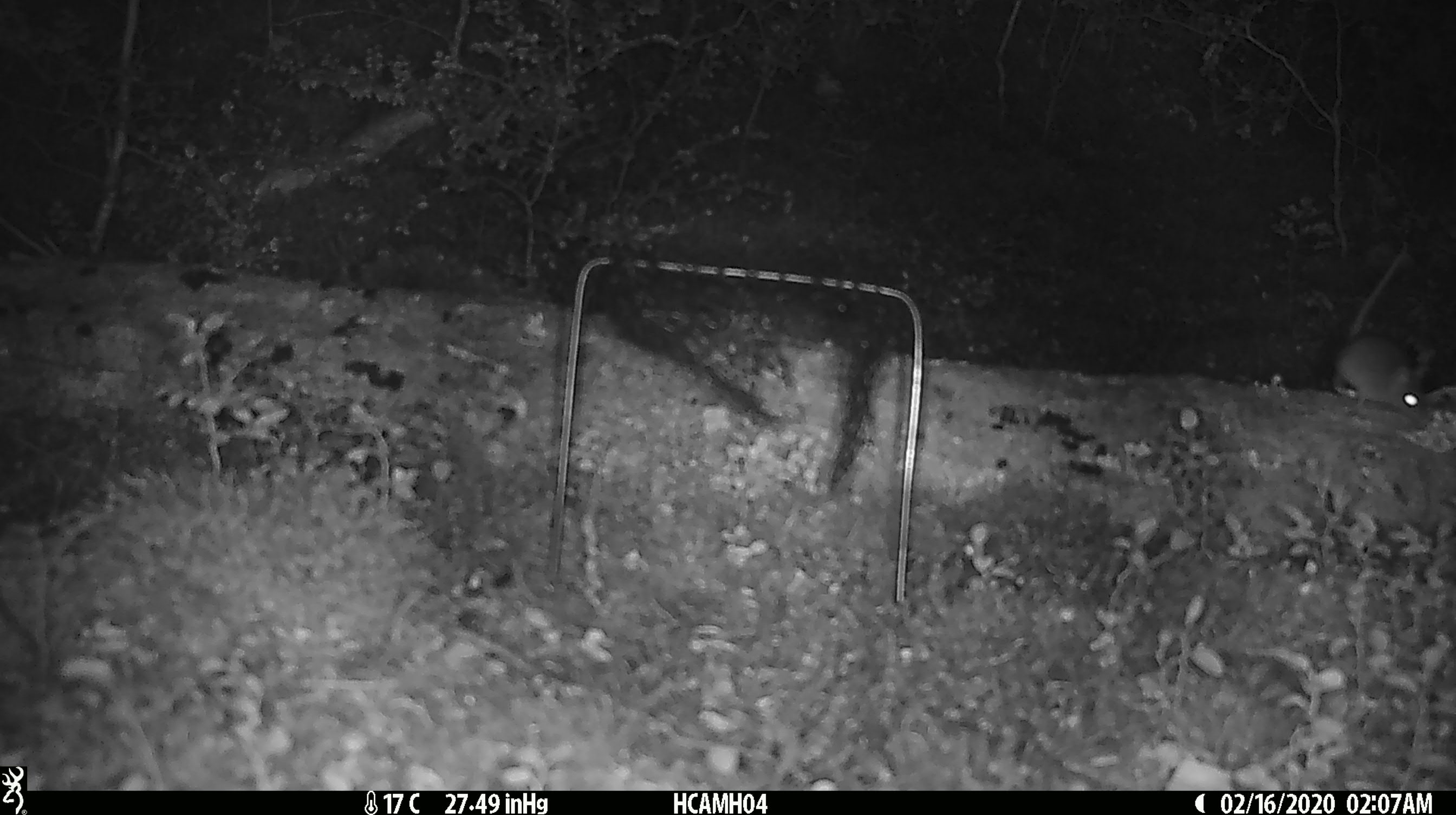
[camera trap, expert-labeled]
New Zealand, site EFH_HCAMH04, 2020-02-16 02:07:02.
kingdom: Animalia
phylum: Chordata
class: Mammalia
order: Rodentia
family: Muridae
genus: Mus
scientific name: Mus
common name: mouse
Mouse (Mus).